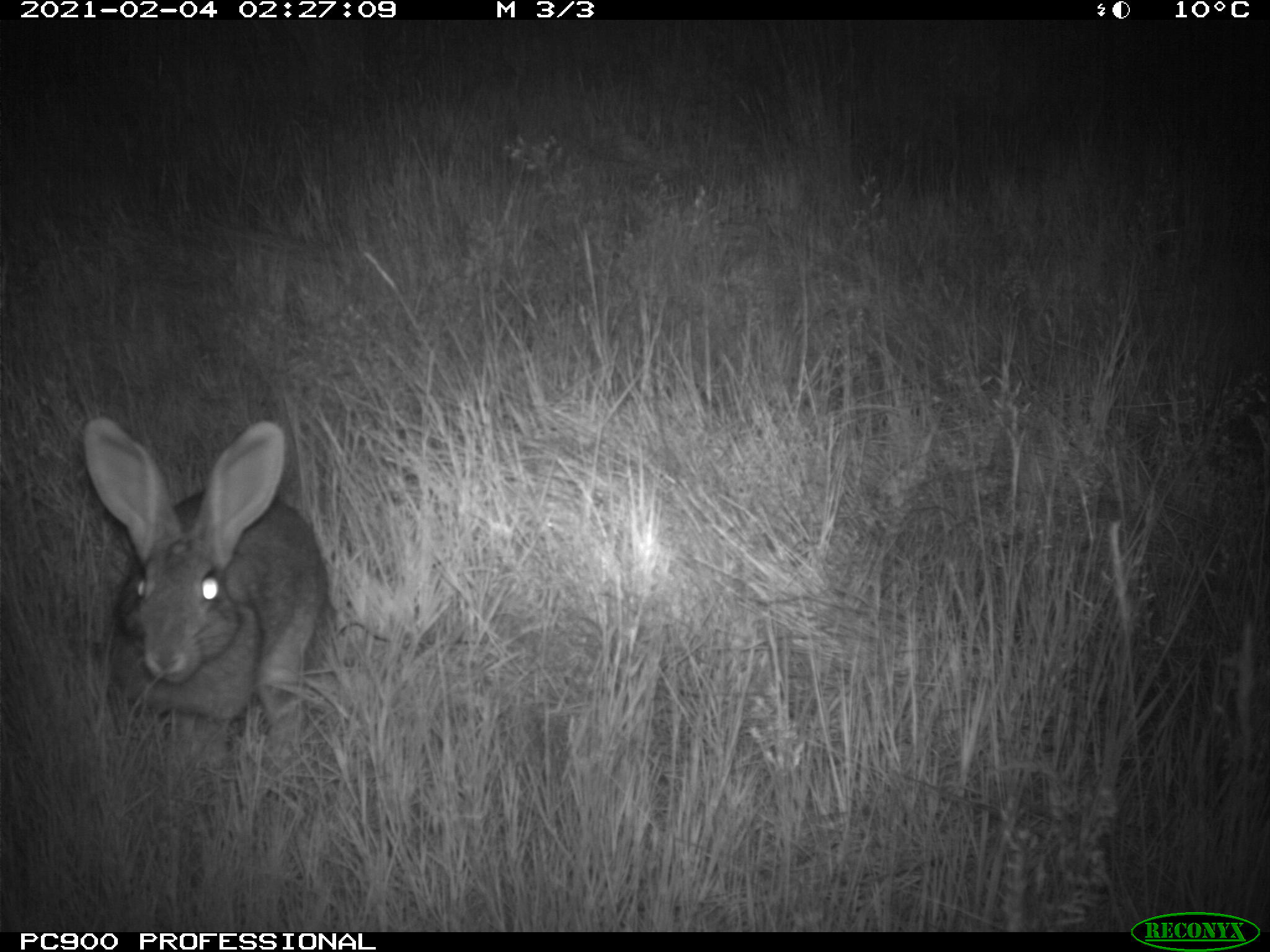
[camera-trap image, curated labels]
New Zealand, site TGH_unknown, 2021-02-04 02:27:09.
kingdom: Animalia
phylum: Chordata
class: Mammalia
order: Lagomorpha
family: Leporidae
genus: Oryctolagus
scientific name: Oryctolagus cuniculus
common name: european rabbit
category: rabbit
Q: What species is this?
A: Rabbit (european rabbit) (Oryctolagus cuniculus).